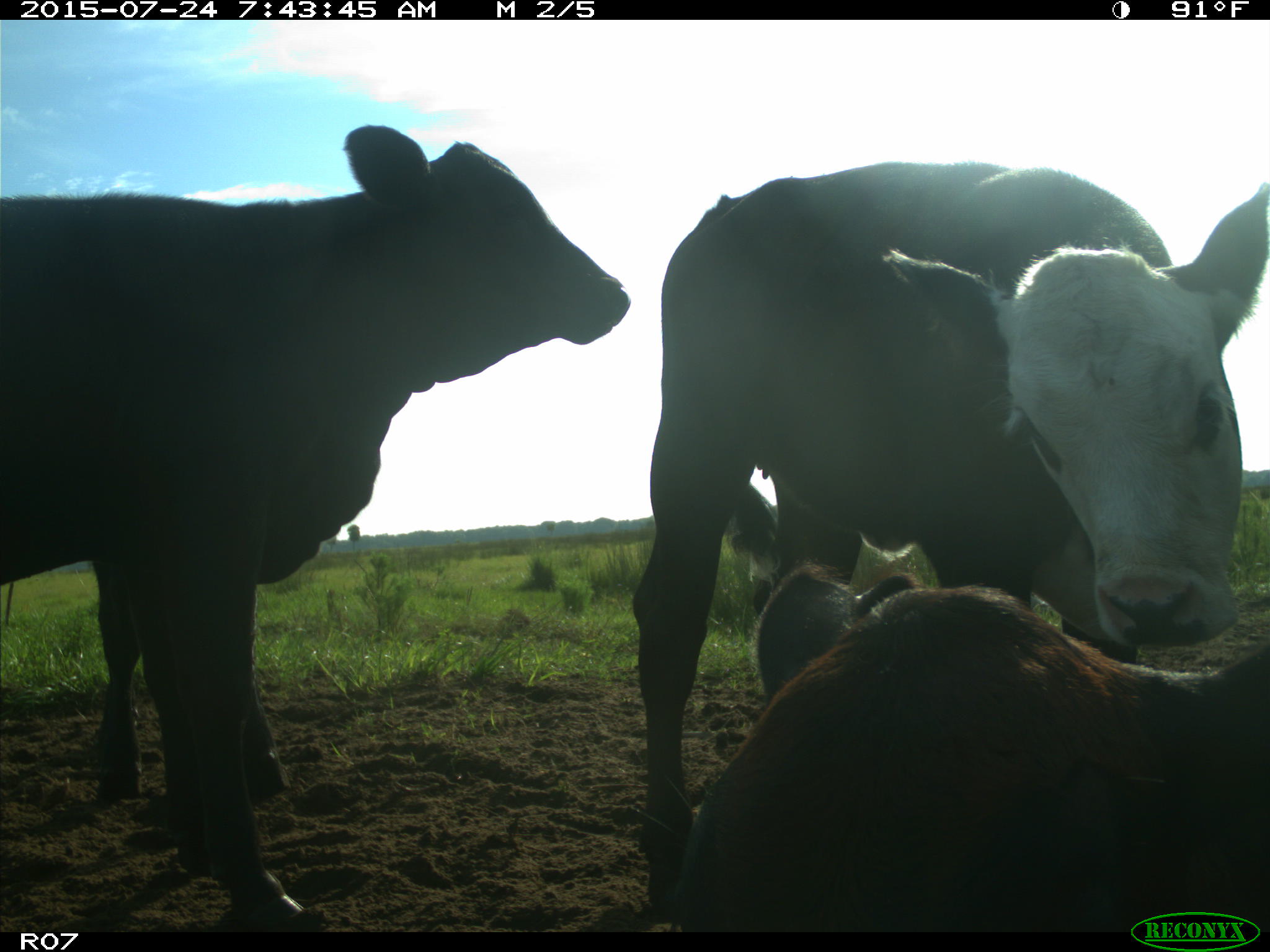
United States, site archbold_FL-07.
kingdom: Animalia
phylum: Chordata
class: Mammalia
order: Artiodactyla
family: Bovidae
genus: Bos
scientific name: Bos taurus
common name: domestic cow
Bos taurus (domestic cow).